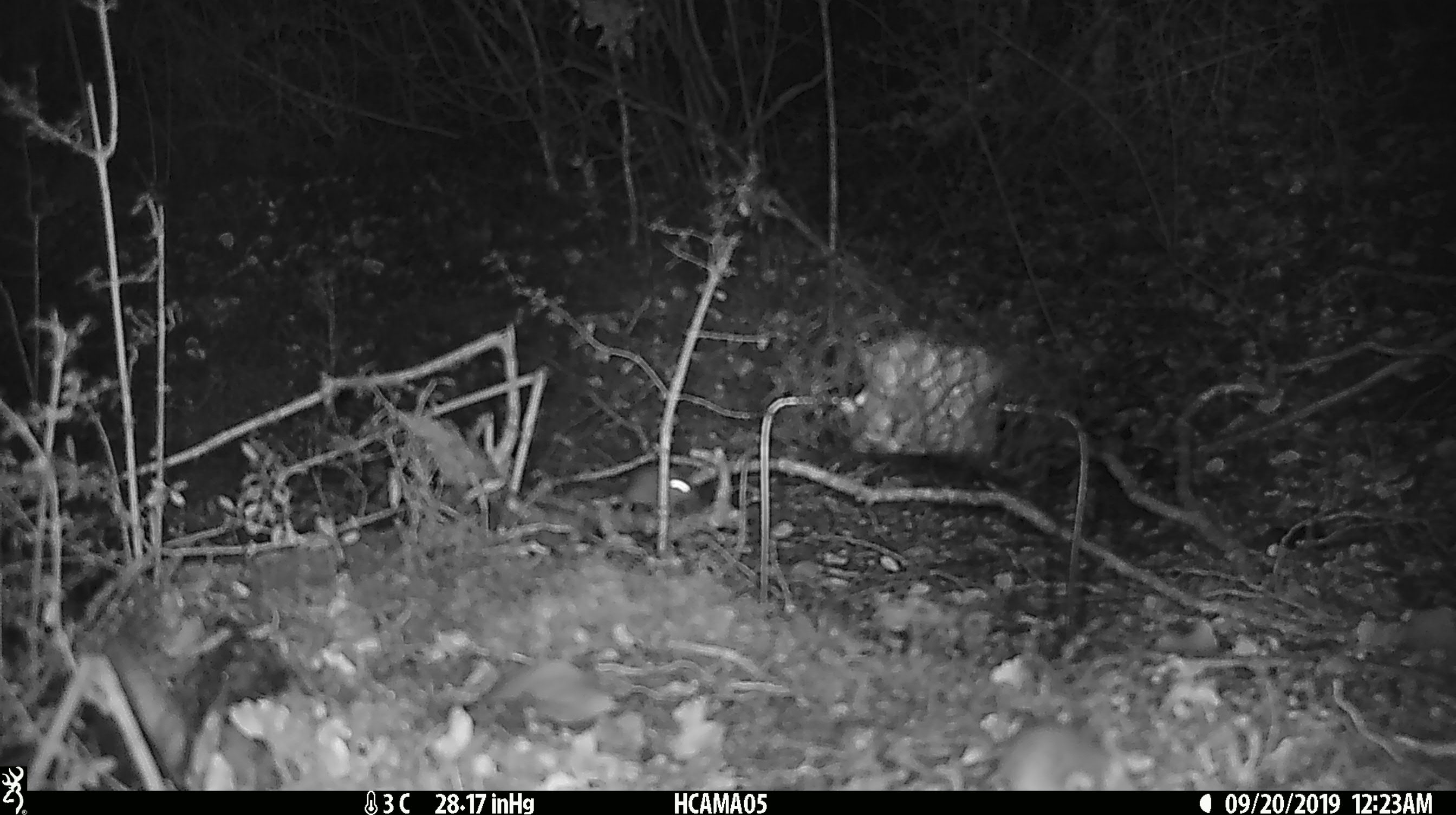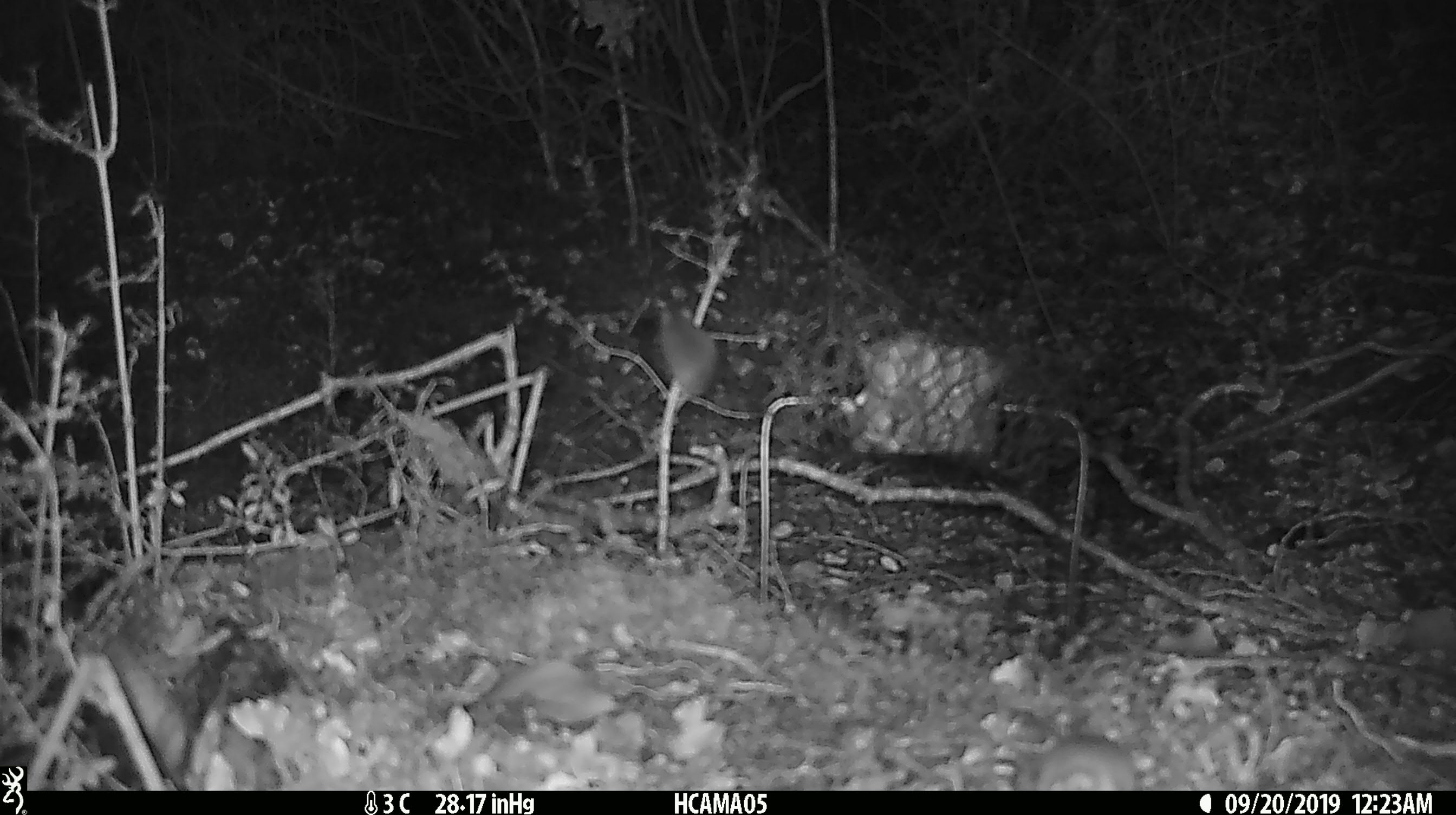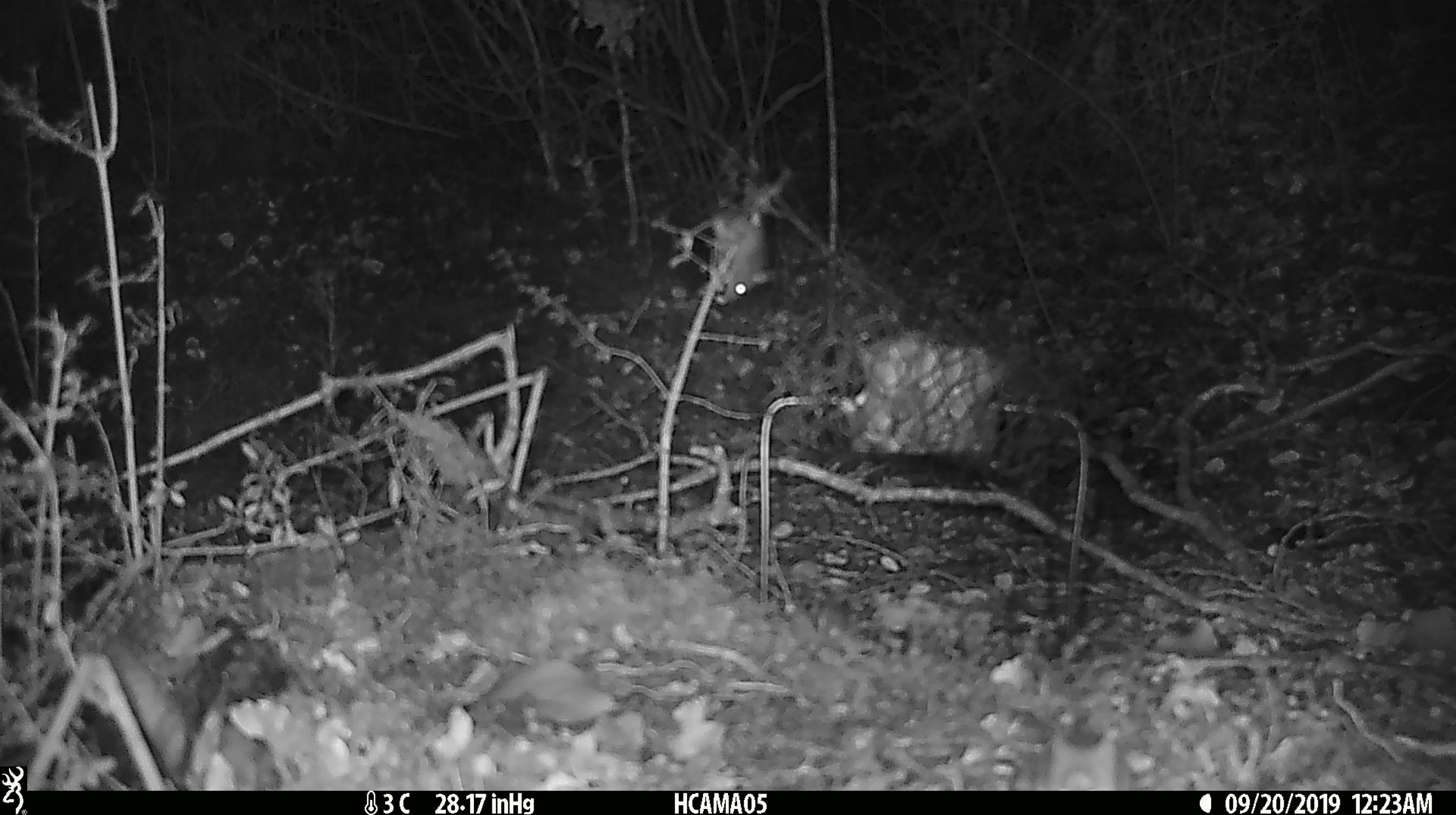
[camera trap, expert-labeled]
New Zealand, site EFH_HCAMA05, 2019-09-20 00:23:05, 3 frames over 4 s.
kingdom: Animalia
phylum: Chordata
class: Mammalia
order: Rodentia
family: Muridae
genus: Mus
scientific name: Mus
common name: mouse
Mouse (Mus).